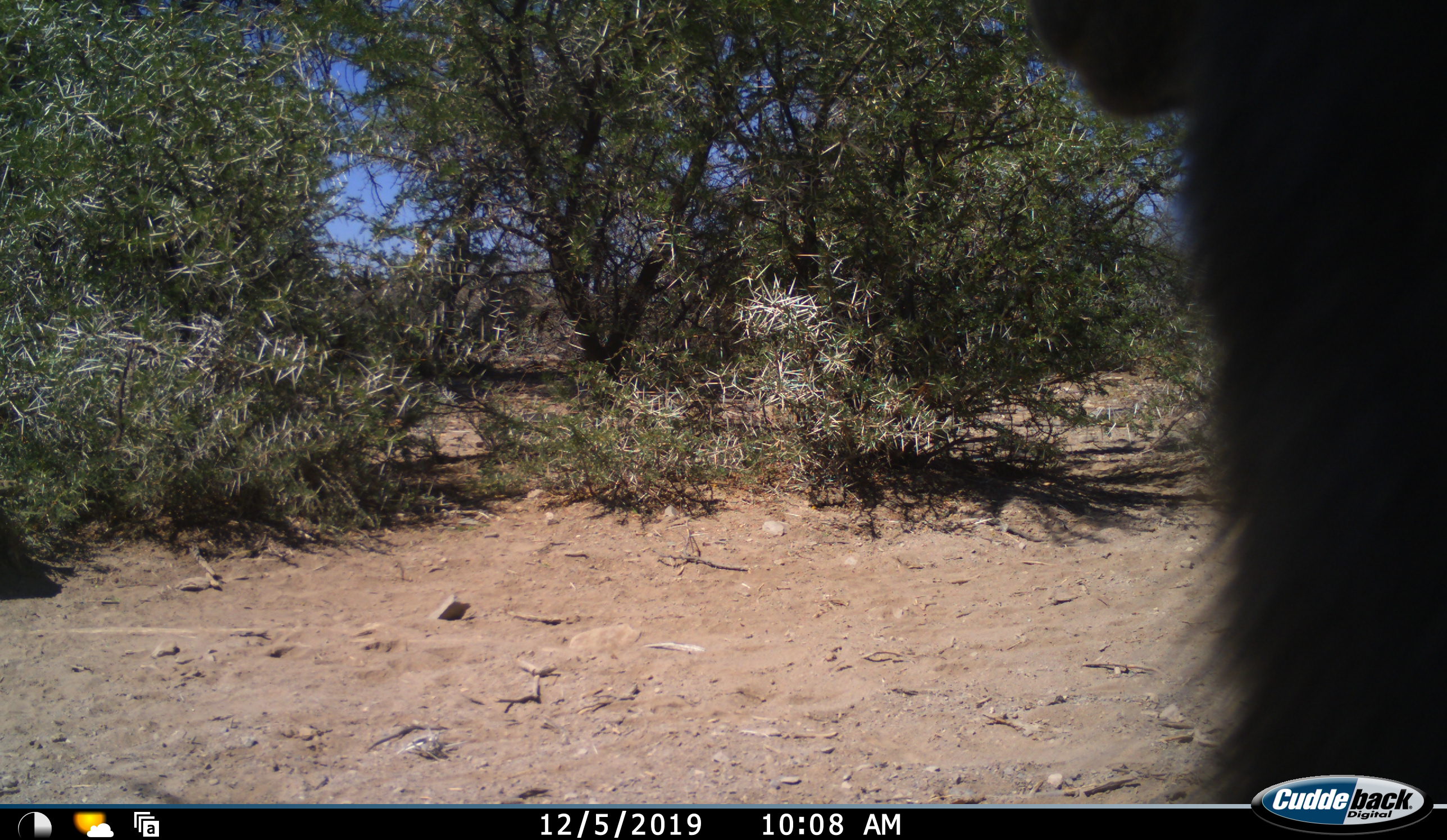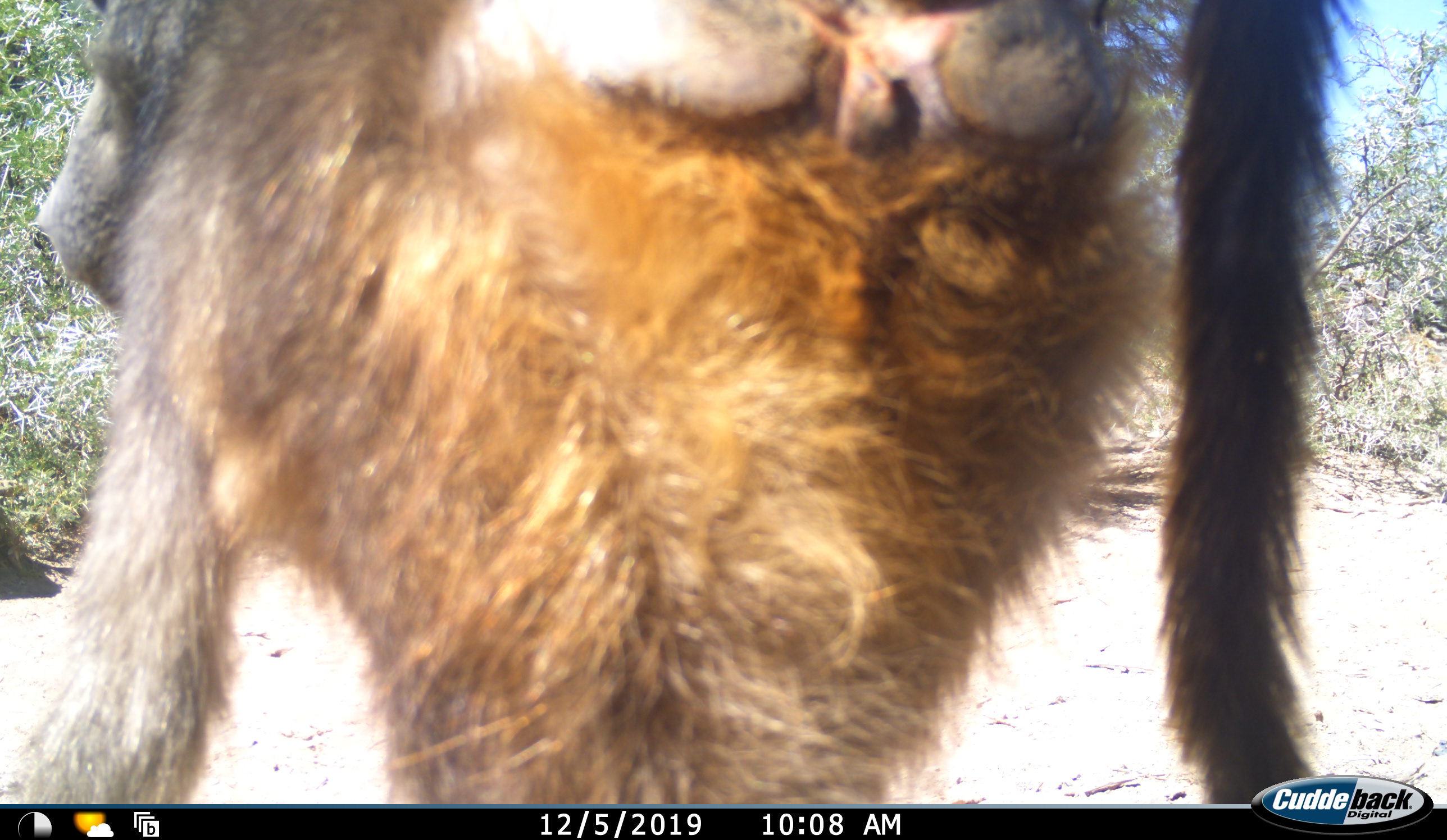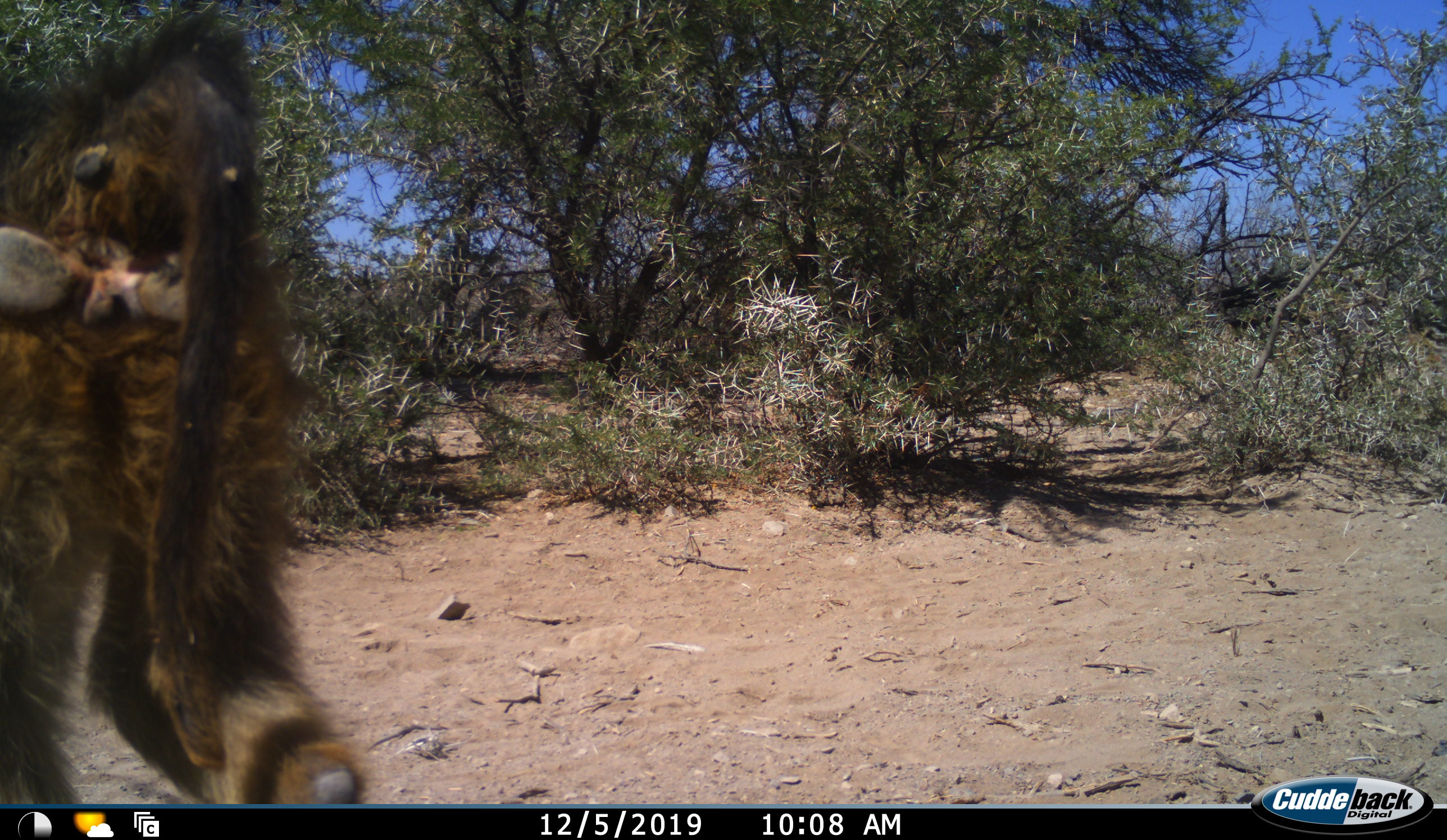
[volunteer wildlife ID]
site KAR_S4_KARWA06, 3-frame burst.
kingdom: Animalia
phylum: Chordata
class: Mammalia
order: Primates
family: Cercopithecidae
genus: Papio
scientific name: Papio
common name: baboon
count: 1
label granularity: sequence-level